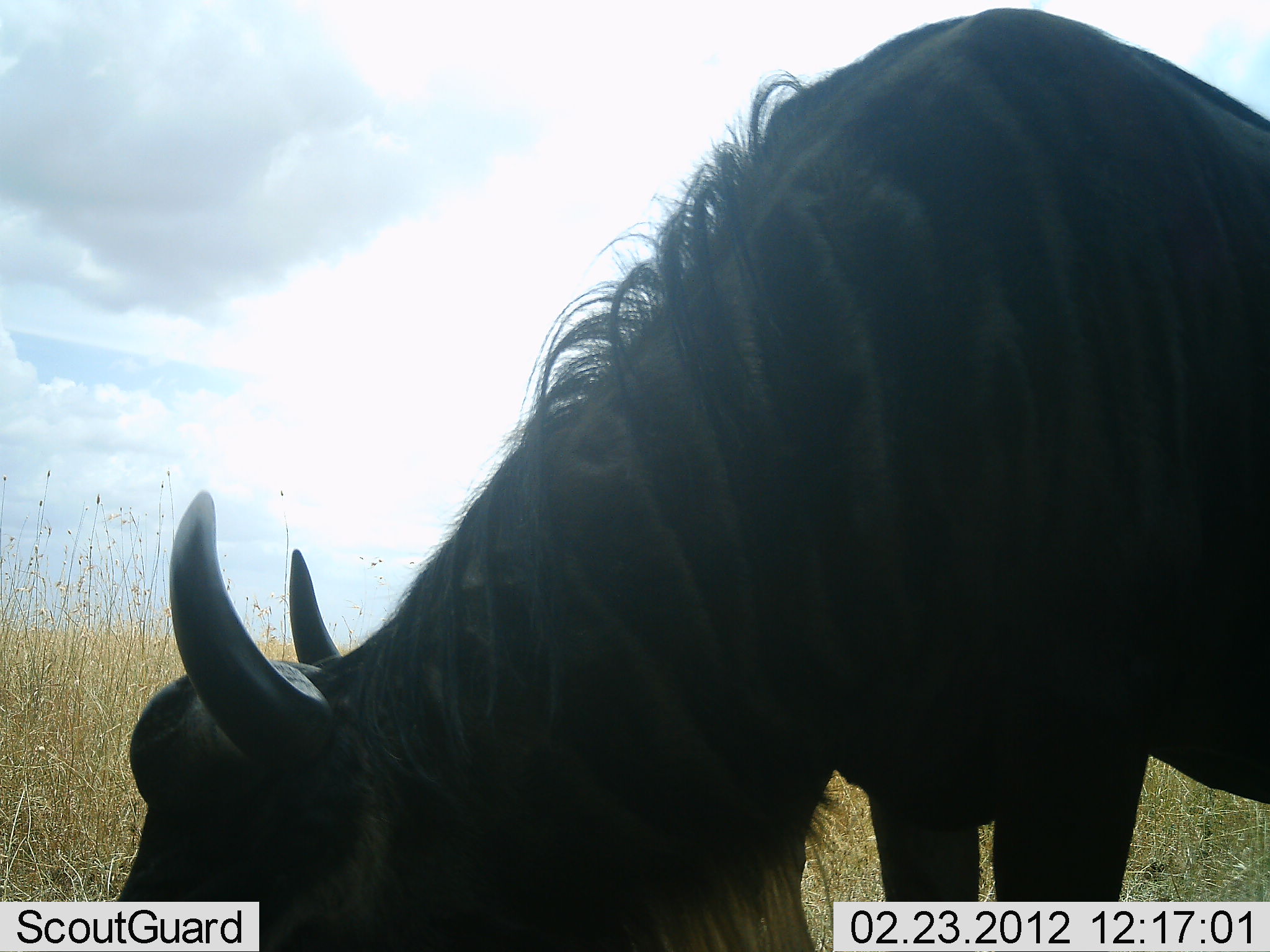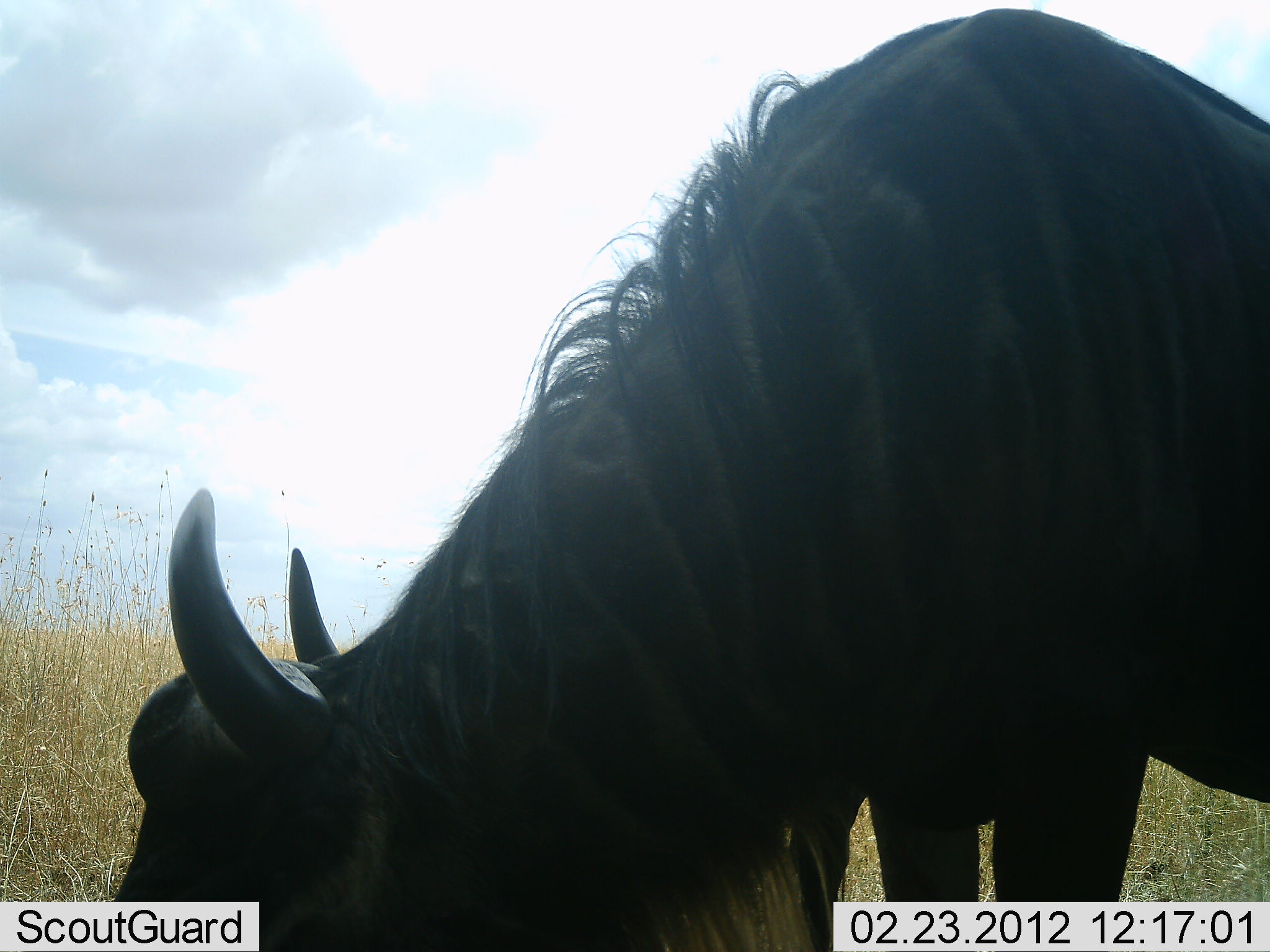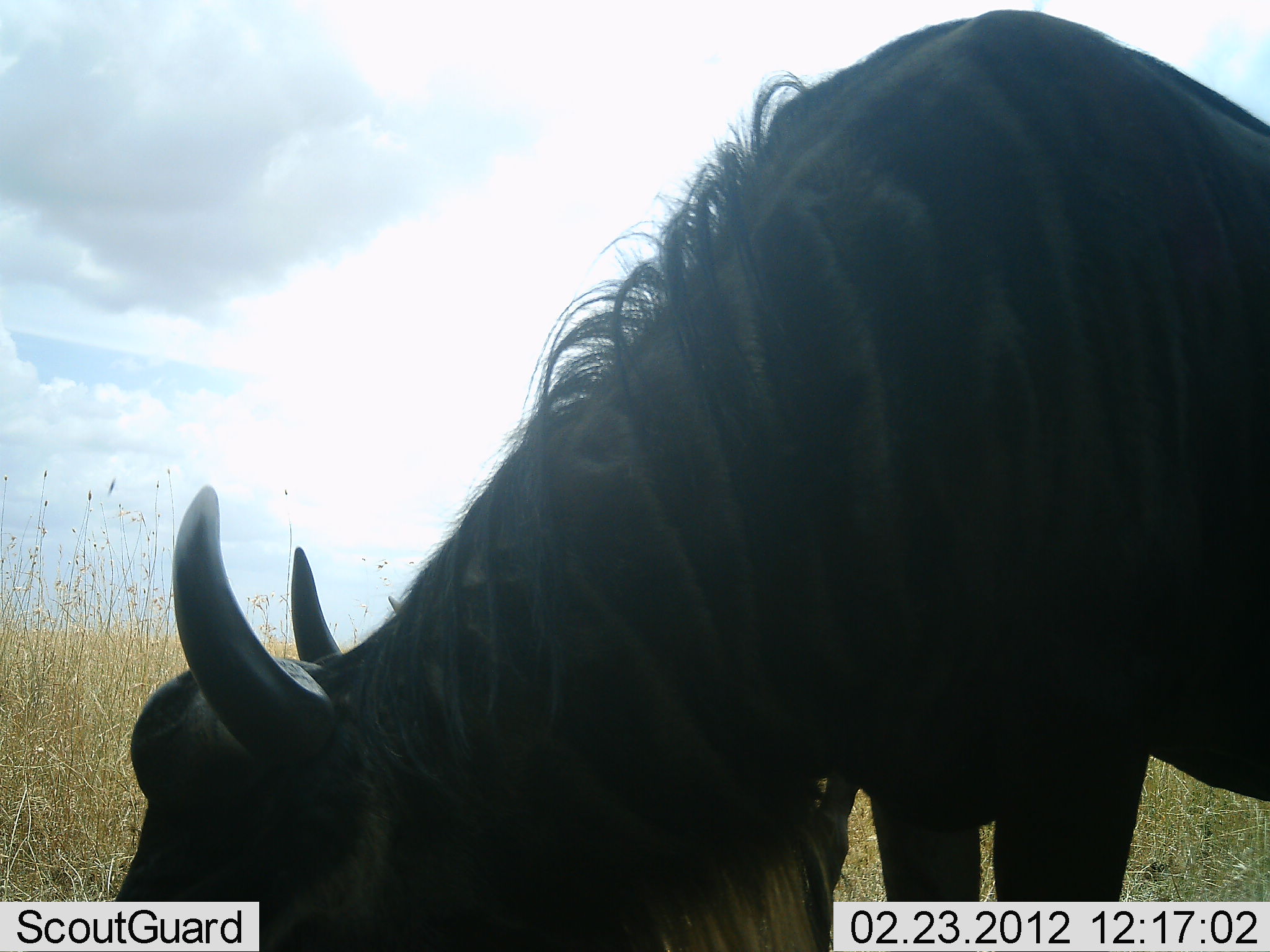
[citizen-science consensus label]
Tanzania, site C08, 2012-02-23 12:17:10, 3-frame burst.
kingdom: Animalia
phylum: Chordata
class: Mammalia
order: Artiodactyla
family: Bovidae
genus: Connochaetes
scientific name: Connochaetes taurinus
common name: blue wildebeest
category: wildebeest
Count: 2.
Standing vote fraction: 30%.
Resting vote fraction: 0%.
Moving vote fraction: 0%.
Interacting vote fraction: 0%.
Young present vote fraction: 0%.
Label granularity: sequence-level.